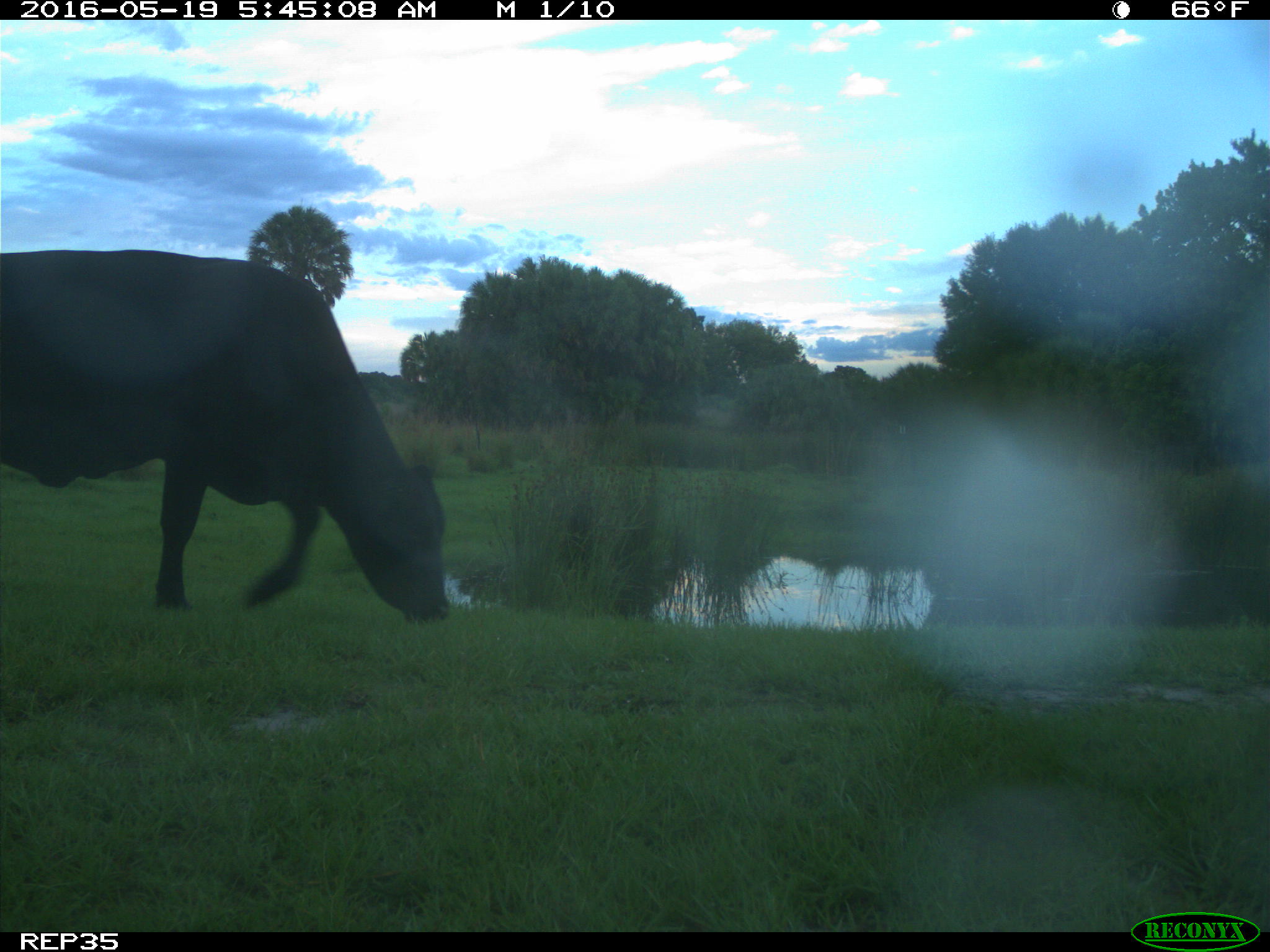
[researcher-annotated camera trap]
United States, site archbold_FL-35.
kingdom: Animalia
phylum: Chordata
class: Mammalia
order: Artiodactyla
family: Bovidae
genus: Bos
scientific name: Bos taurus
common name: domestic cow